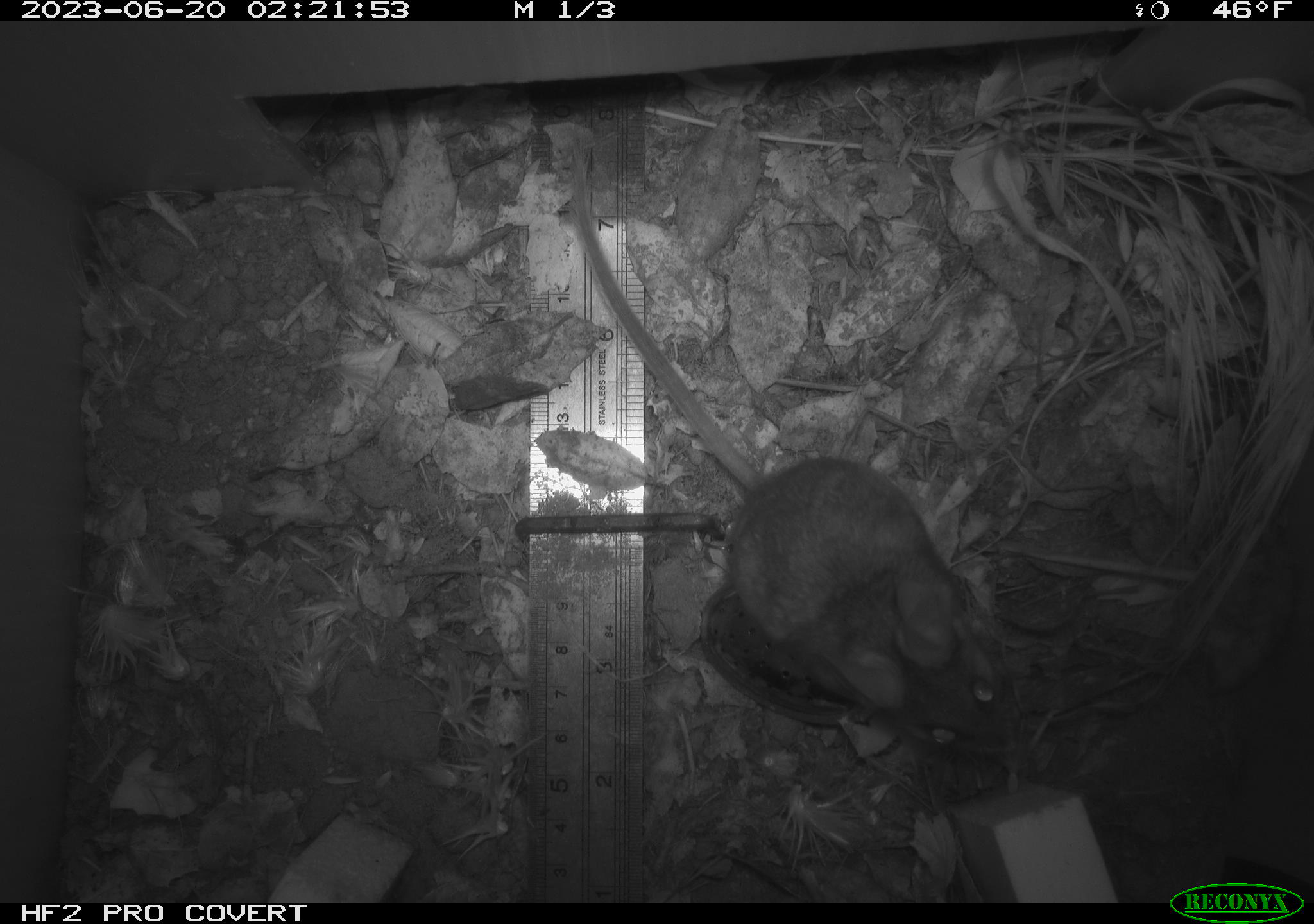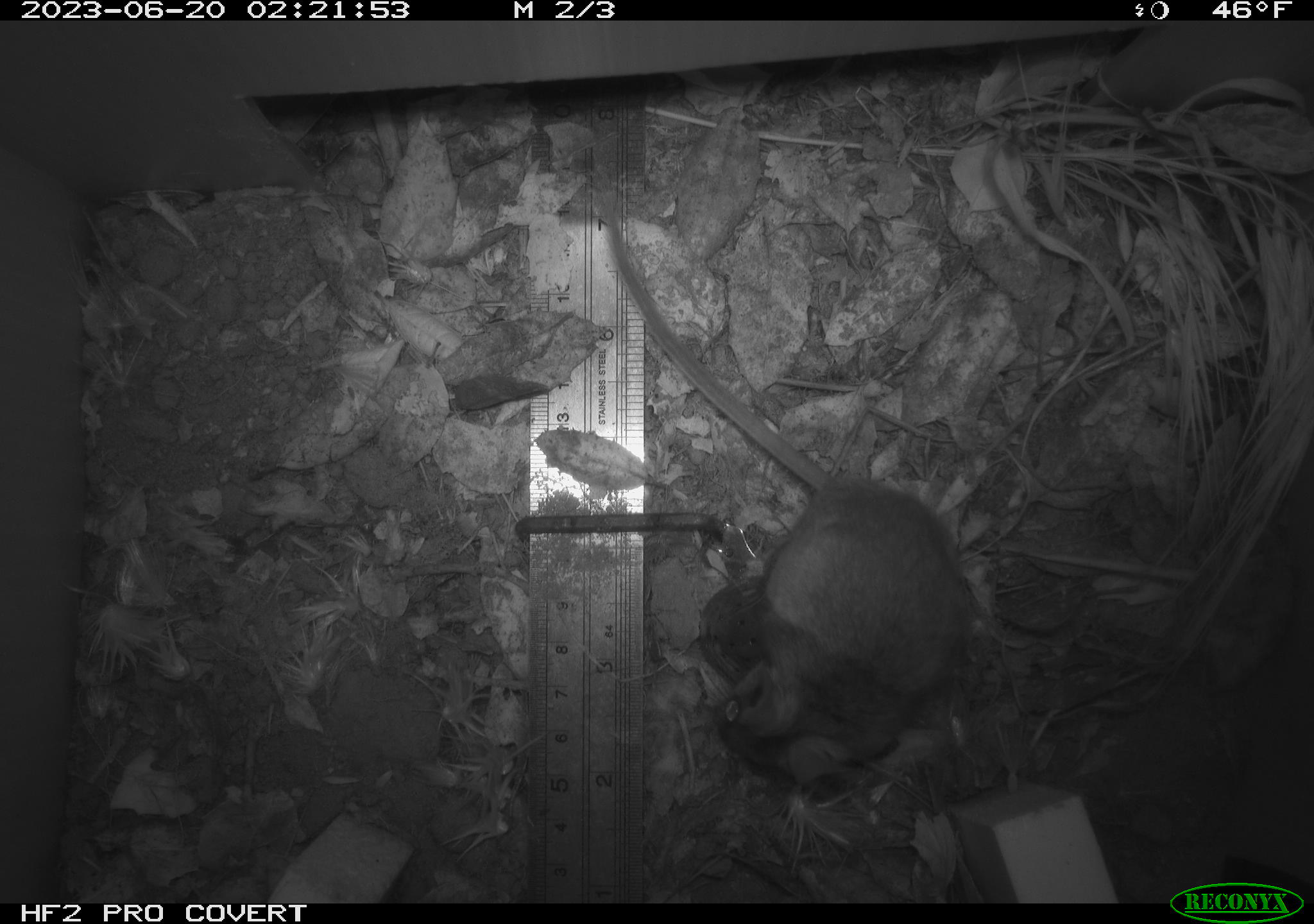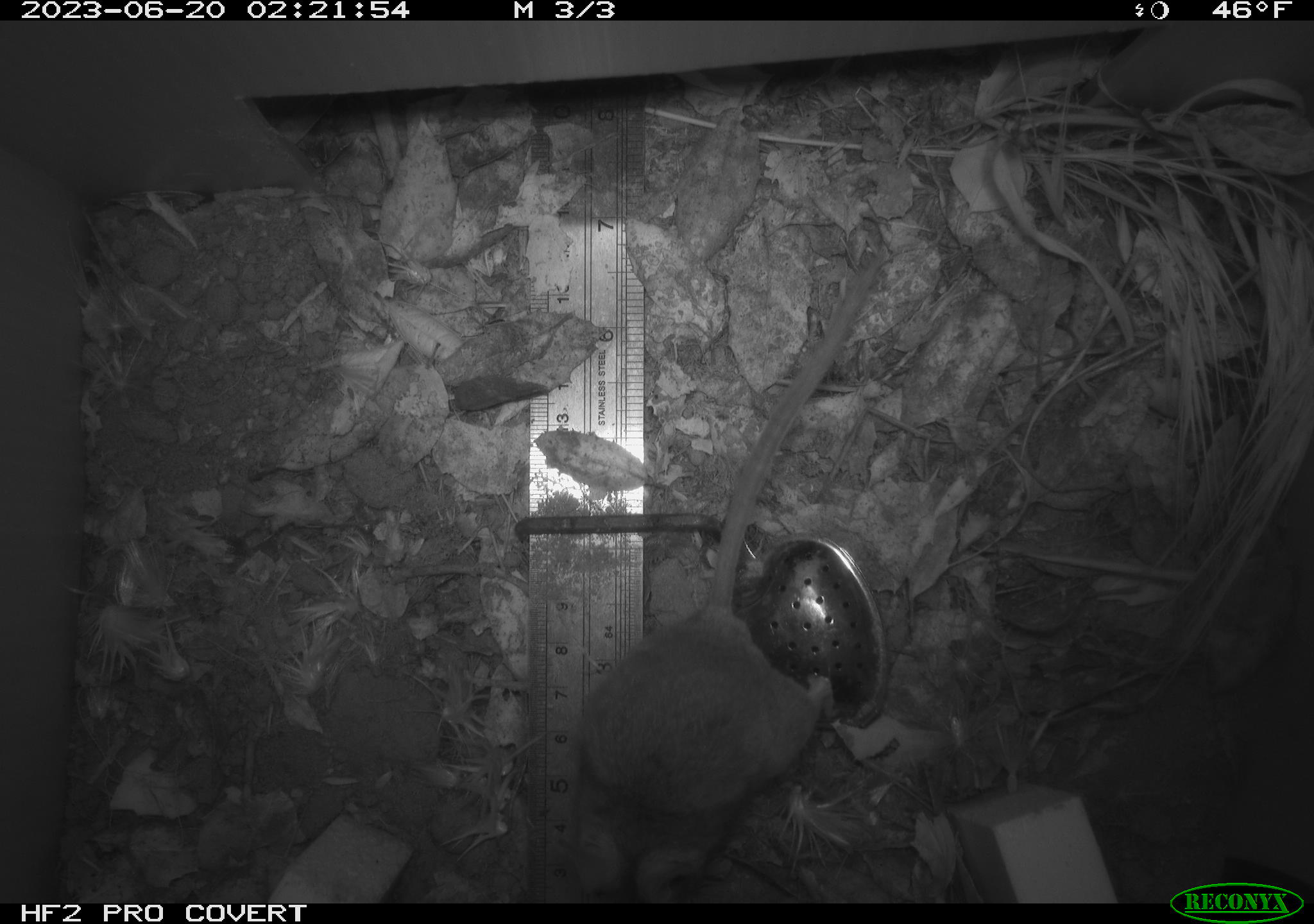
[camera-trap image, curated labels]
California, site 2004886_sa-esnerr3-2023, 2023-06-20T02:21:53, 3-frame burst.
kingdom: Animalia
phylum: Chordata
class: Mammalia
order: Rodentia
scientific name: Rodentia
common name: mouse species